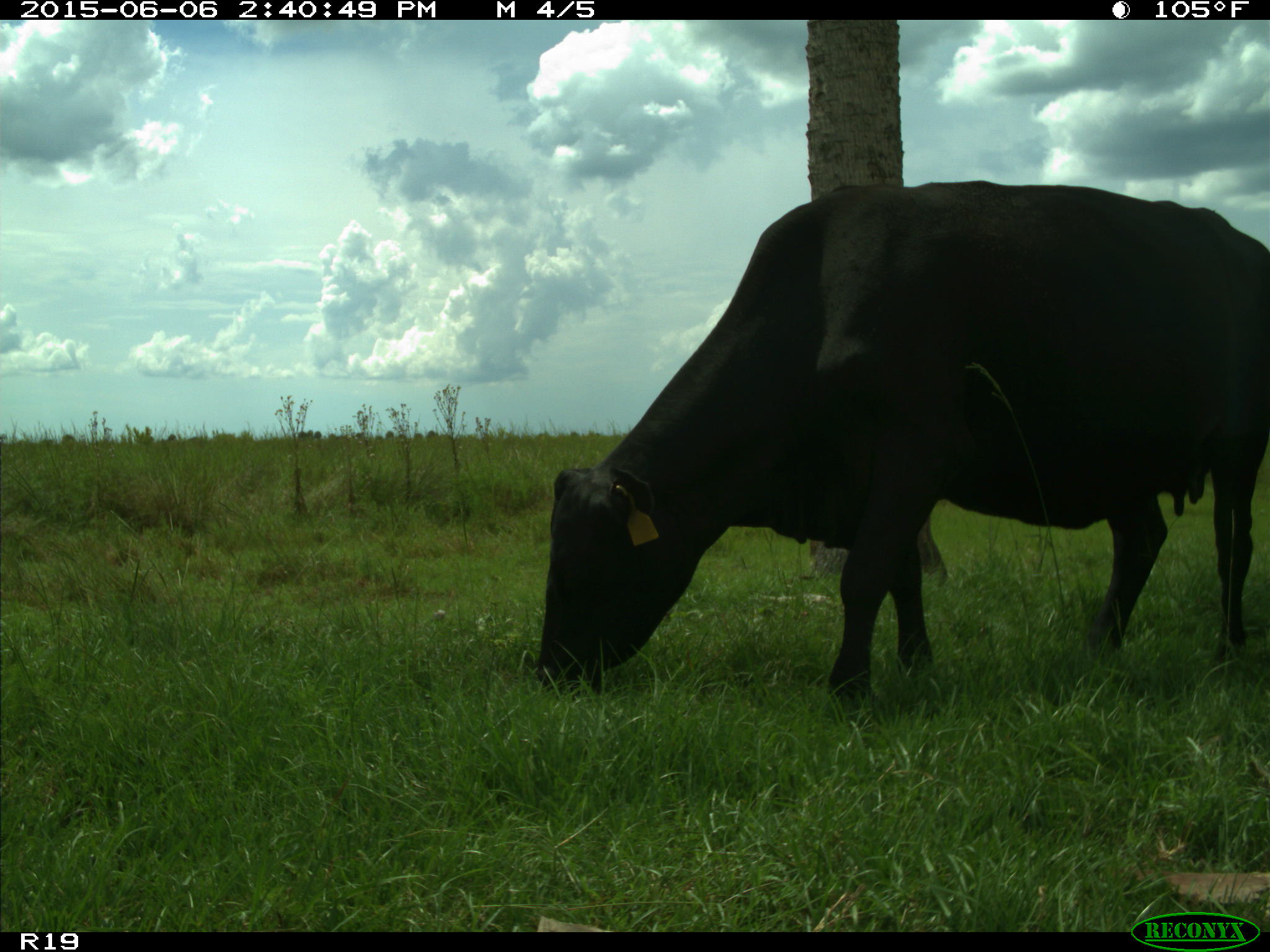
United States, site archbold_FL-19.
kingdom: Animalia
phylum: Chordata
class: Mammalia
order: Artiodactyla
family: Bovidae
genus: Bos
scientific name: Bos taurus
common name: domestic cow